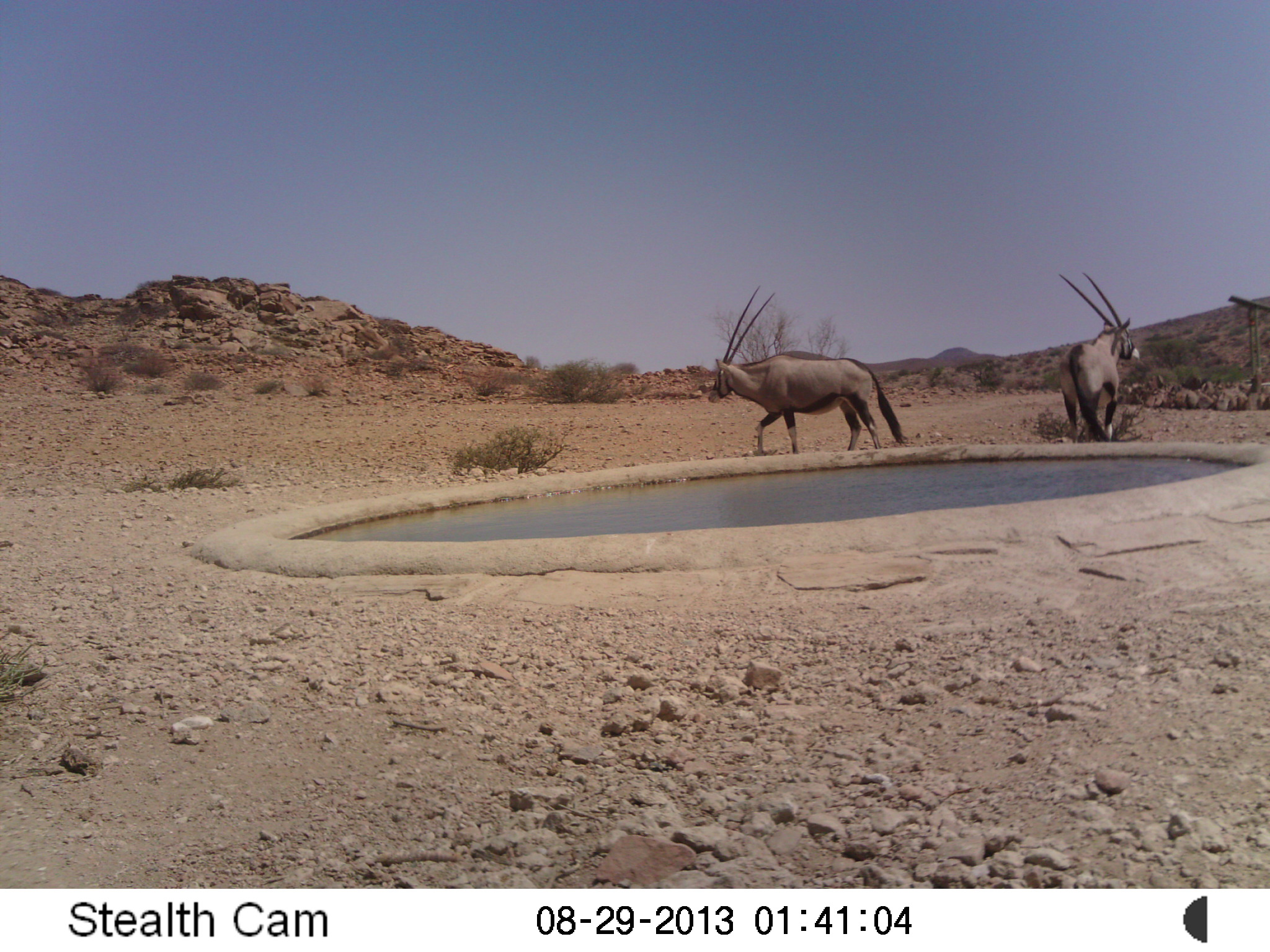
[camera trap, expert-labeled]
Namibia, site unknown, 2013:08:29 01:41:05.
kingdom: Animalia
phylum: Chordata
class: Mammalia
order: Artiodactyla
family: Bovidae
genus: Oryx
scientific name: Oryx gazella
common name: gemsbok